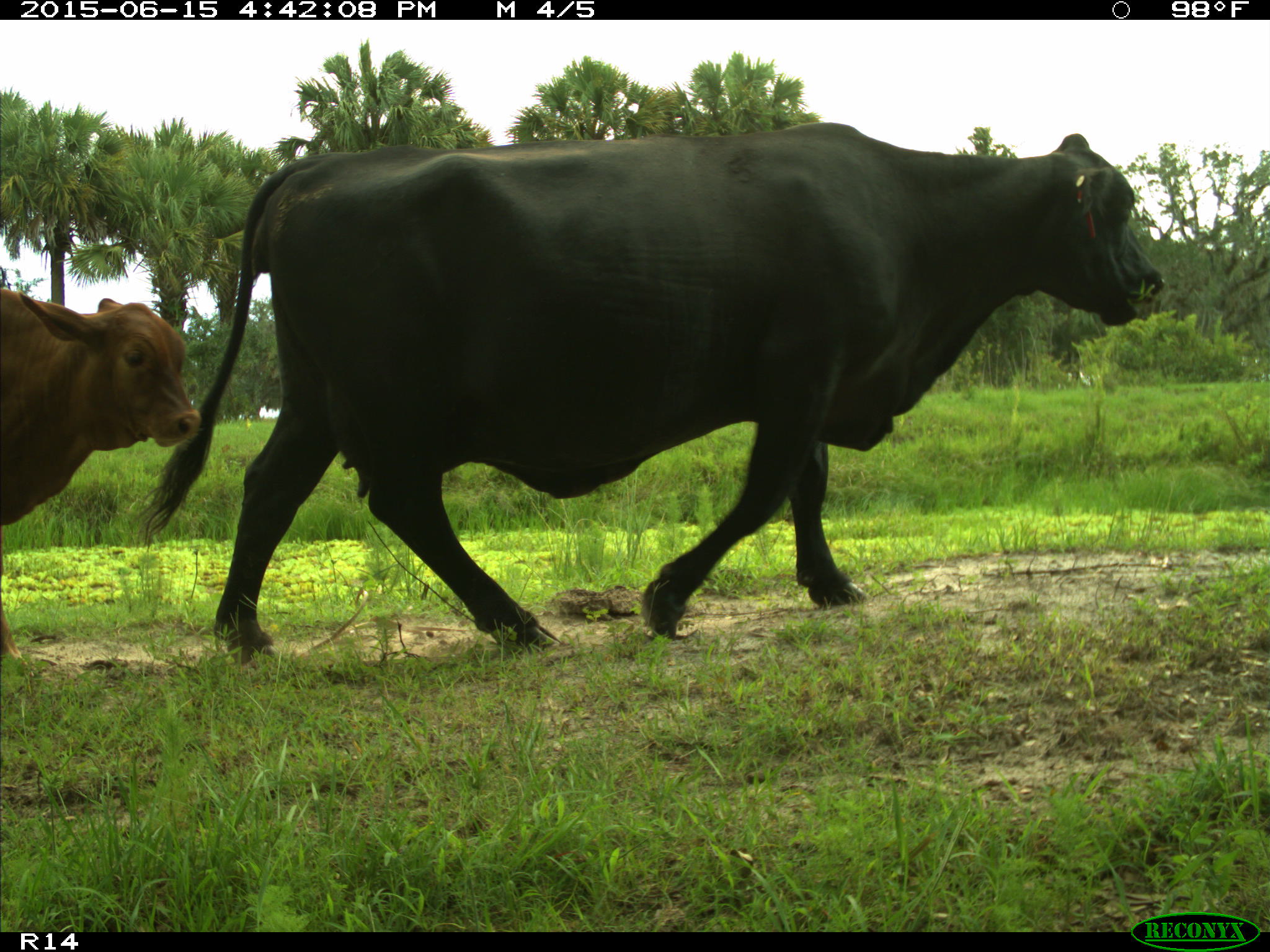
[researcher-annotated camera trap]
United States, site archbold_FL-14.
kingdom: Animalia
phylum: Chordata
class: Mammalia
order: Artiodactyla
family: Bovidae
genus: Bos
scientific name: Bos taurus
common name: domestic cow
Bos taurus (domestic cow).